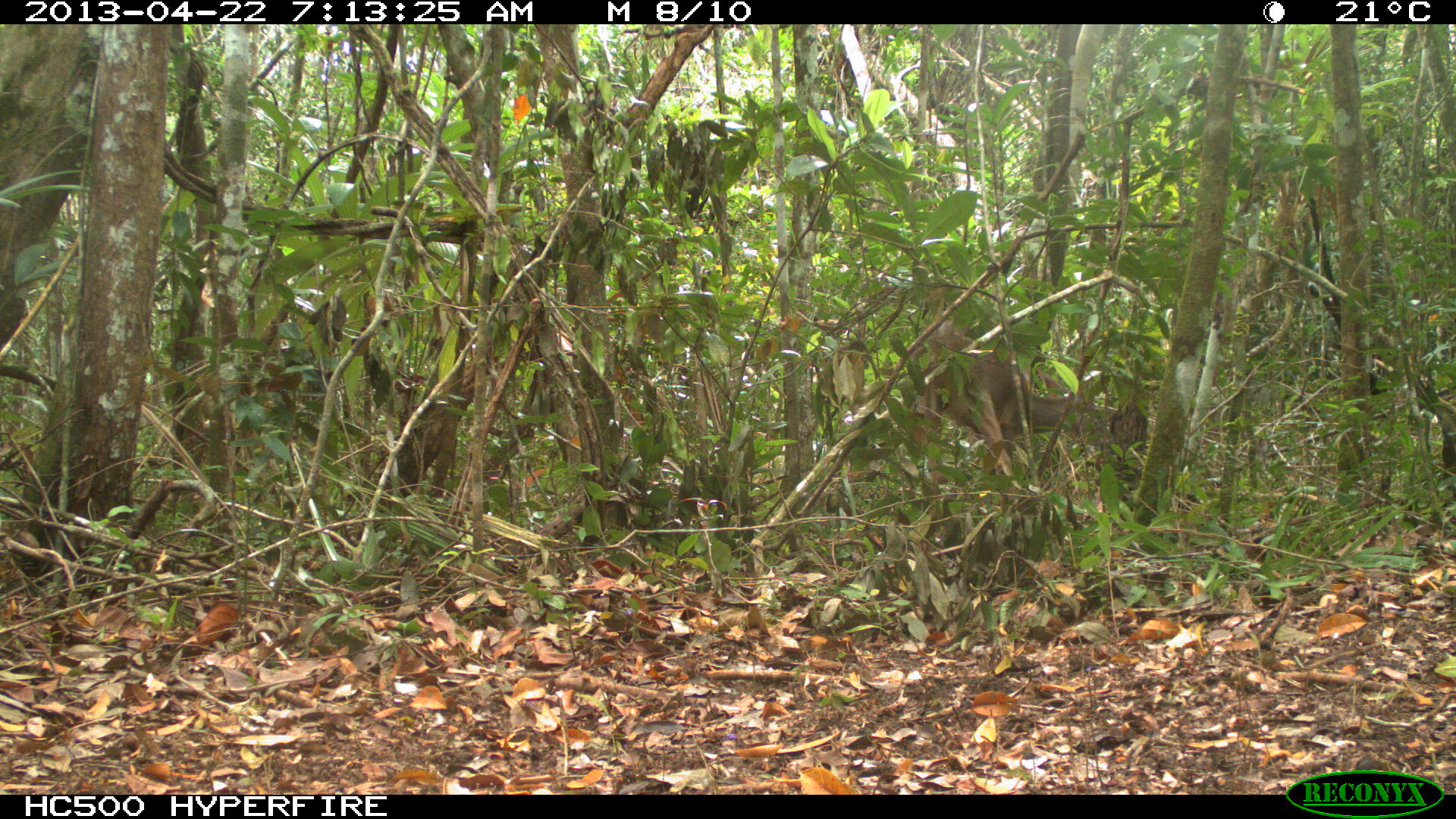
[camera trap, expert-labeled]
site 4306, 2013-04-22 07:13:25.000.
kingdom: Animalia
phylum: Chordata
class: Mammalia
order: Artiodactyla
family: Cervidae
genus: Odocoileus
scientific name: Odocoileus virginianus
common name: white-tailed deer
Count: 1.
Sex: female.